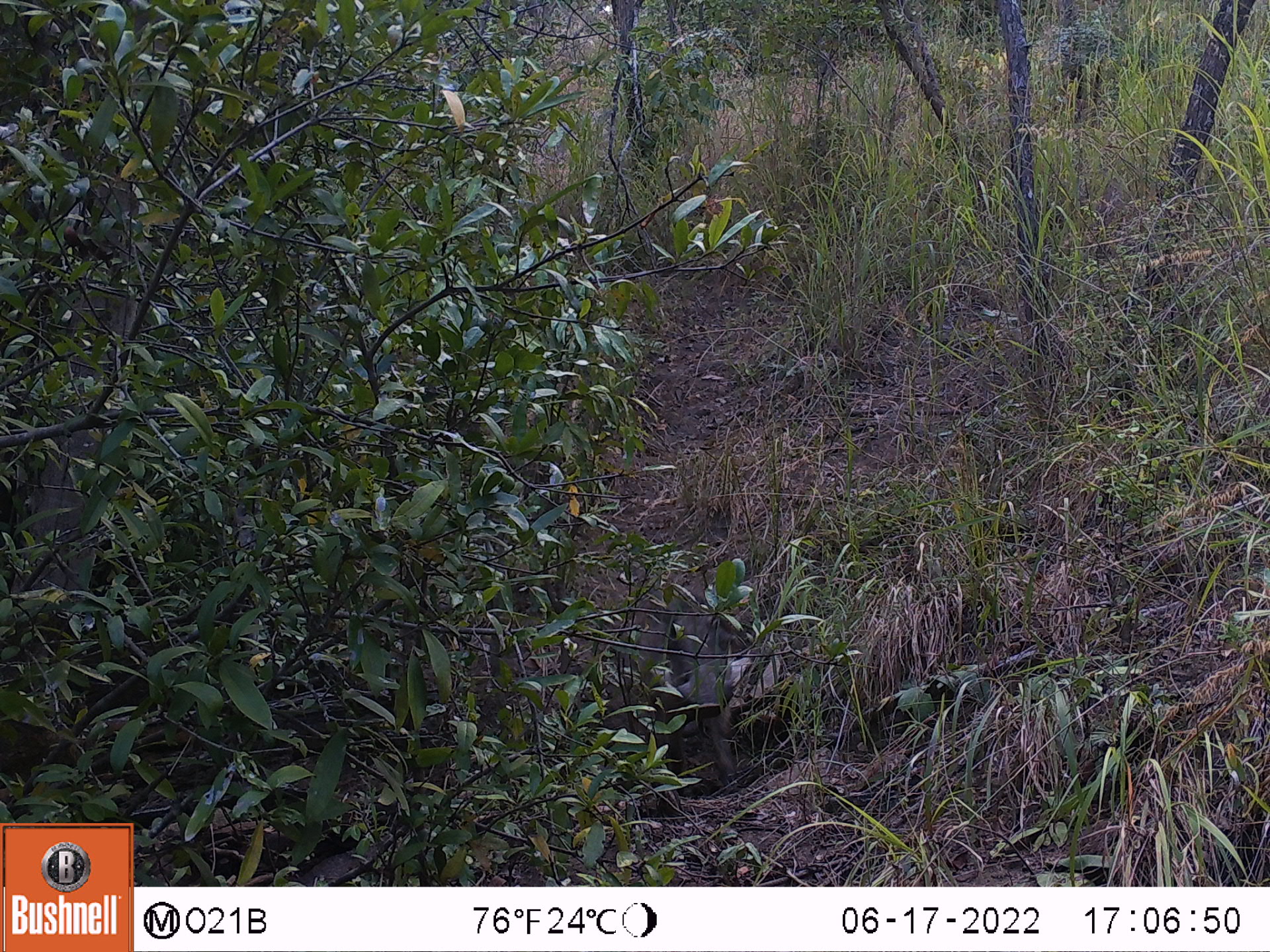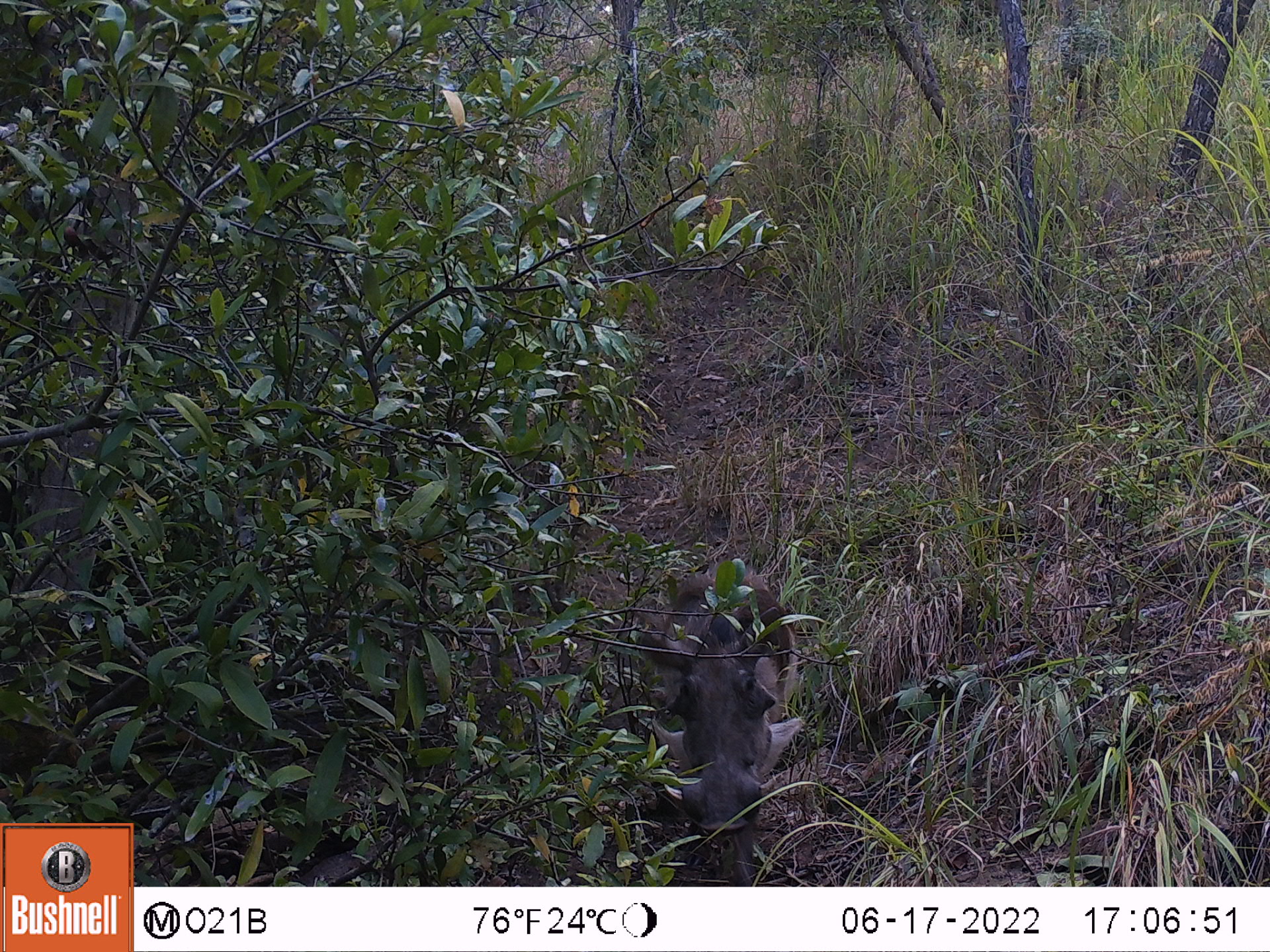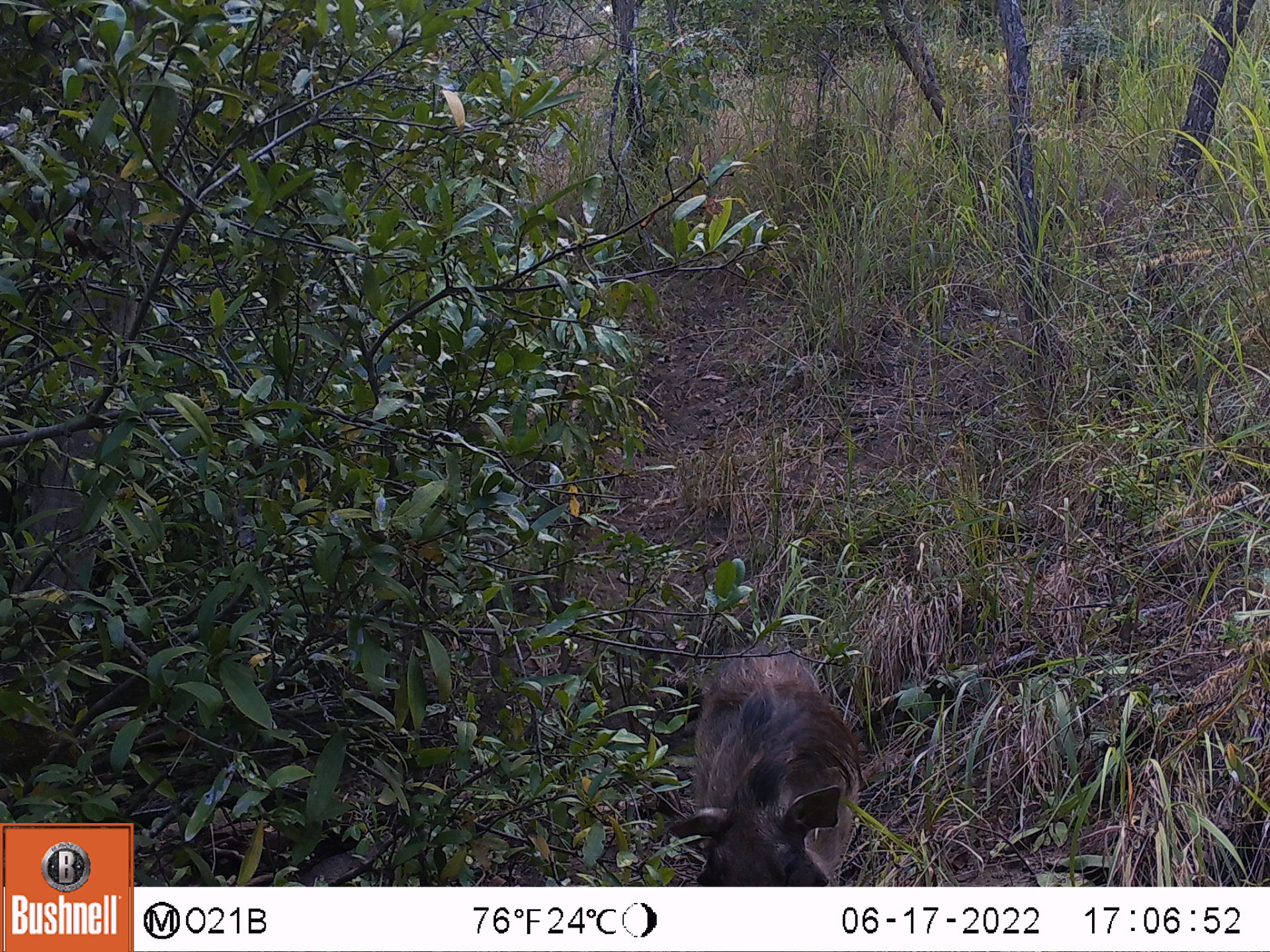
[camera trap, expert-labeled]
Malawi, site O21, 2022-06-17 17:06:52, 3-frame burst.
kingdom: Animalia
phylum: Chordata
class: Mammalia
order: Artiodactyla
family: Suidae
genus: Phacochoerus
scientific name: Phacochoerus africanus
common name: common warthog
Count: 1.